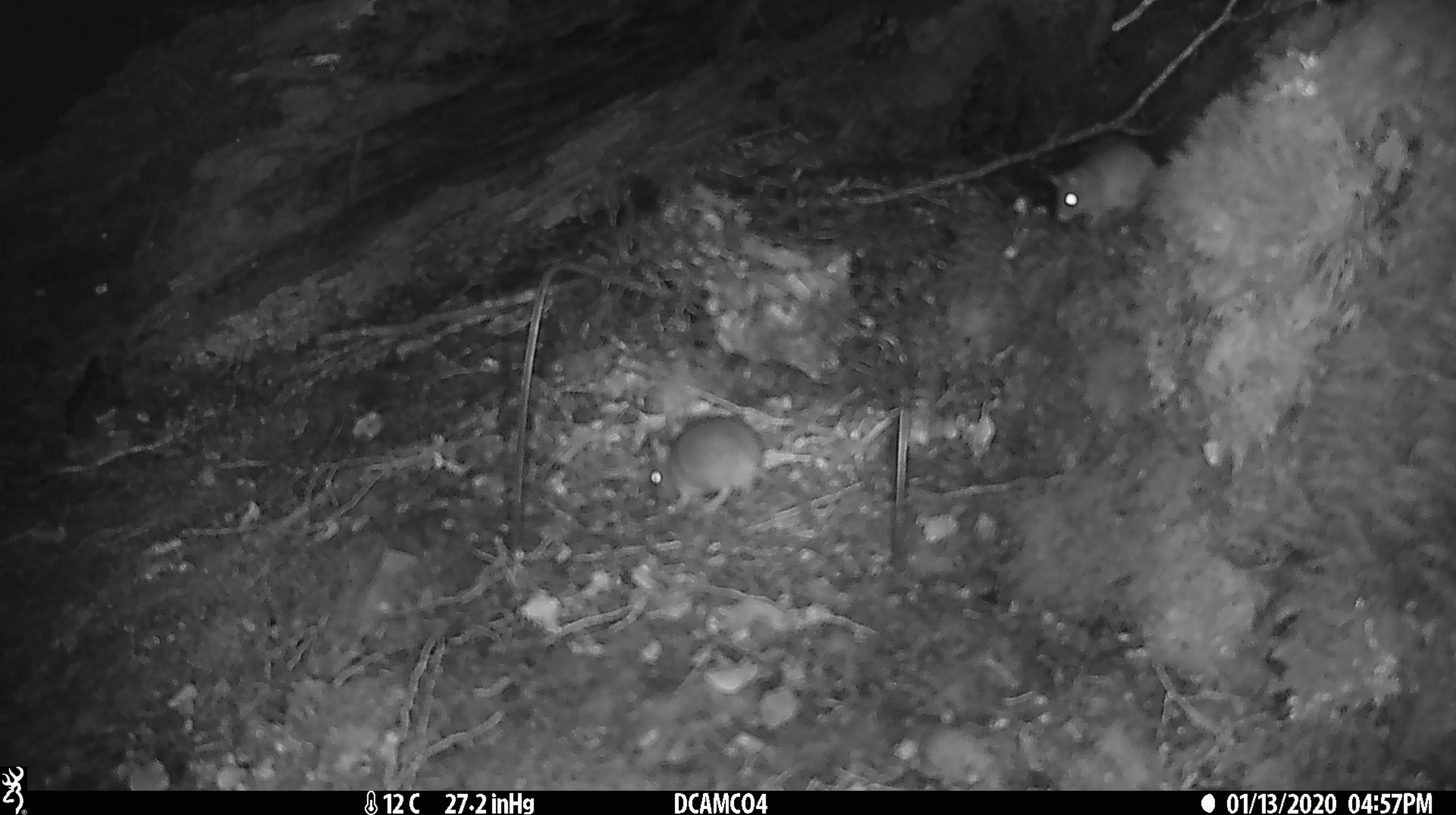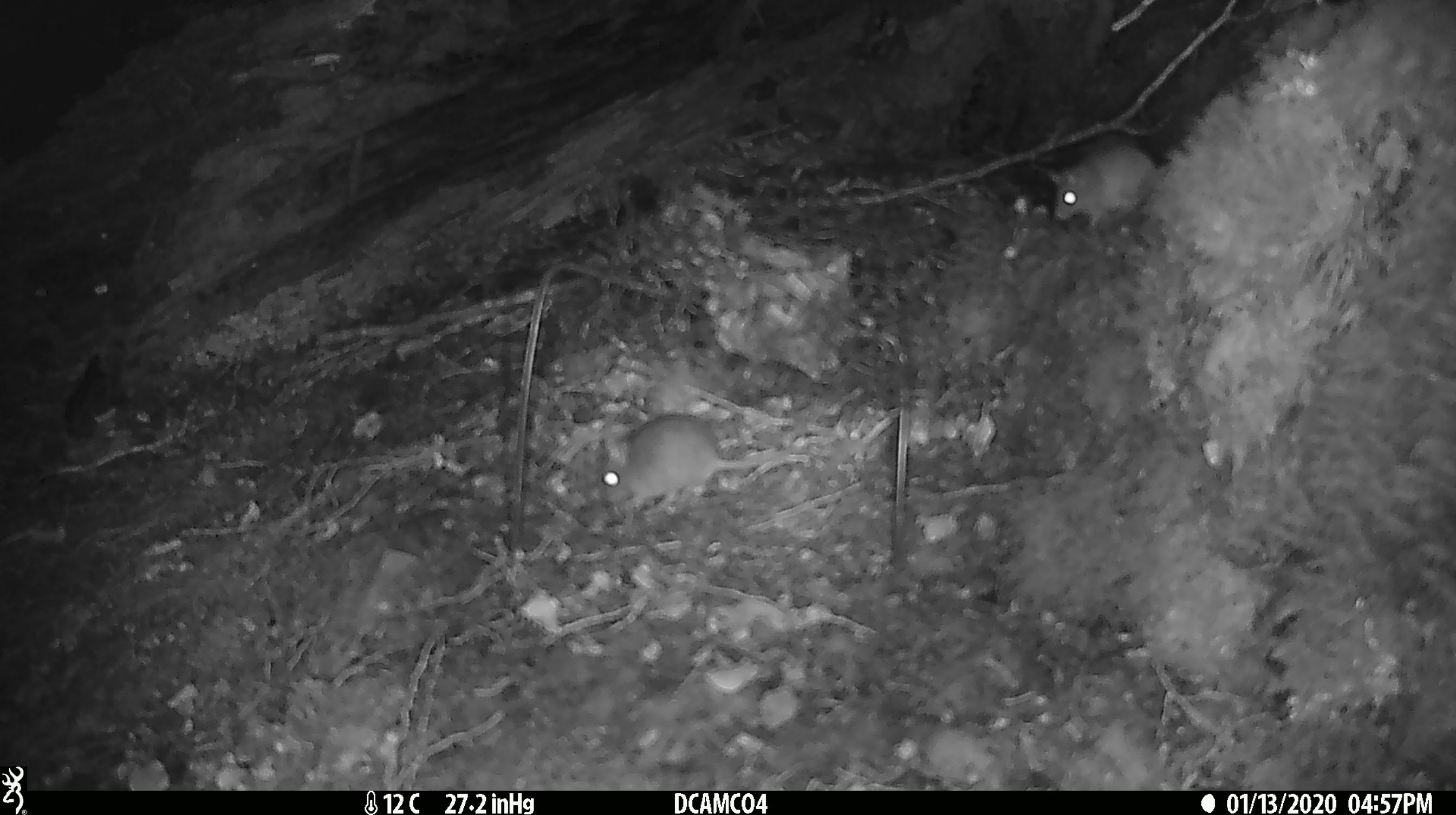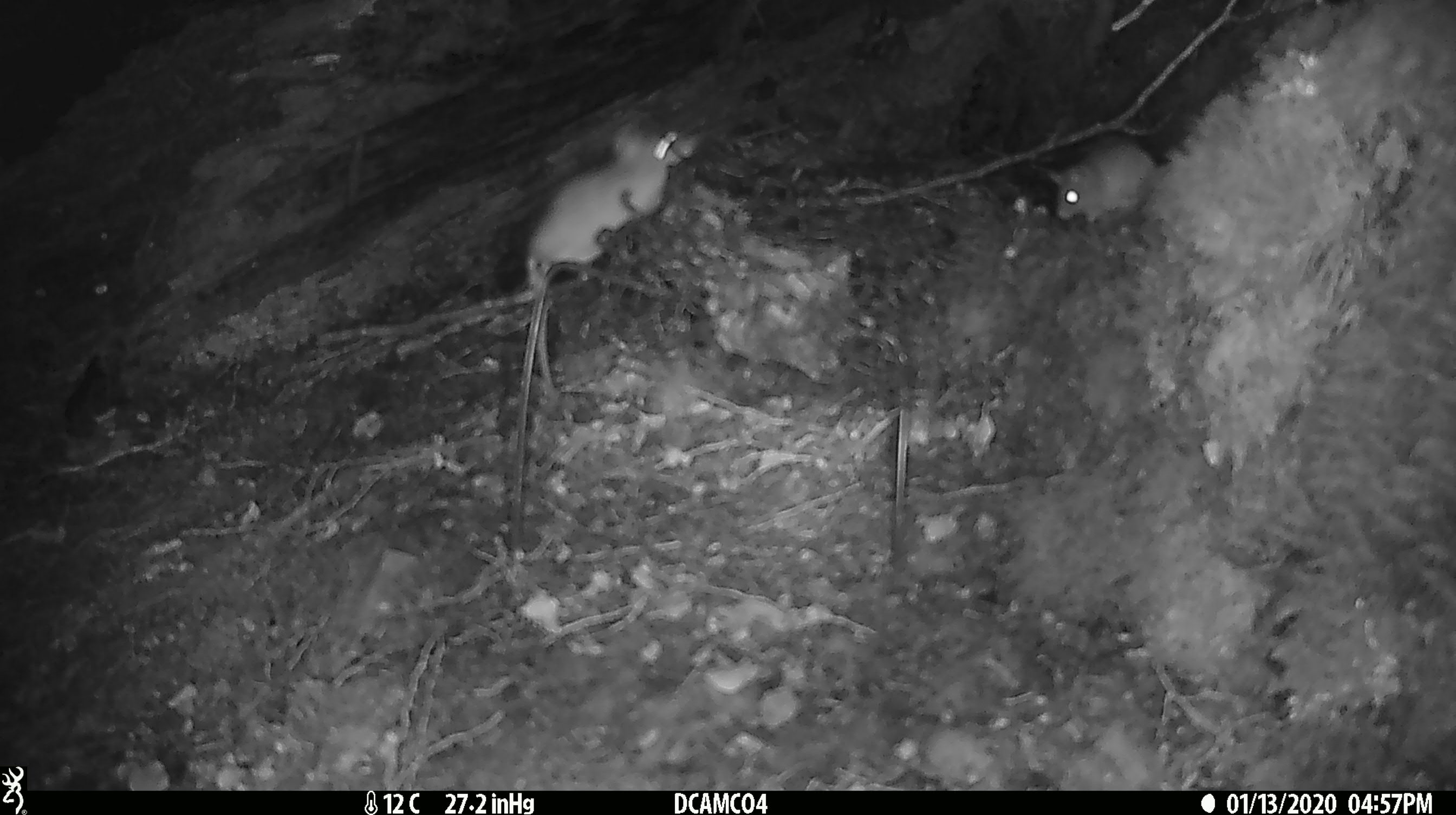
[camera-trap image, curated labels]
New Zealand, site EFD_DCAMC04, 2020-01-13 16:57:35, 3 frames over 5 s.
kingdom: Animalia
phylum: Chordata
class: Mammalia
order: Rodentia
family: Muridae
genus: Mus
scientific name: Mus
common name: mouse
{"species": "mouse (Mus)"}